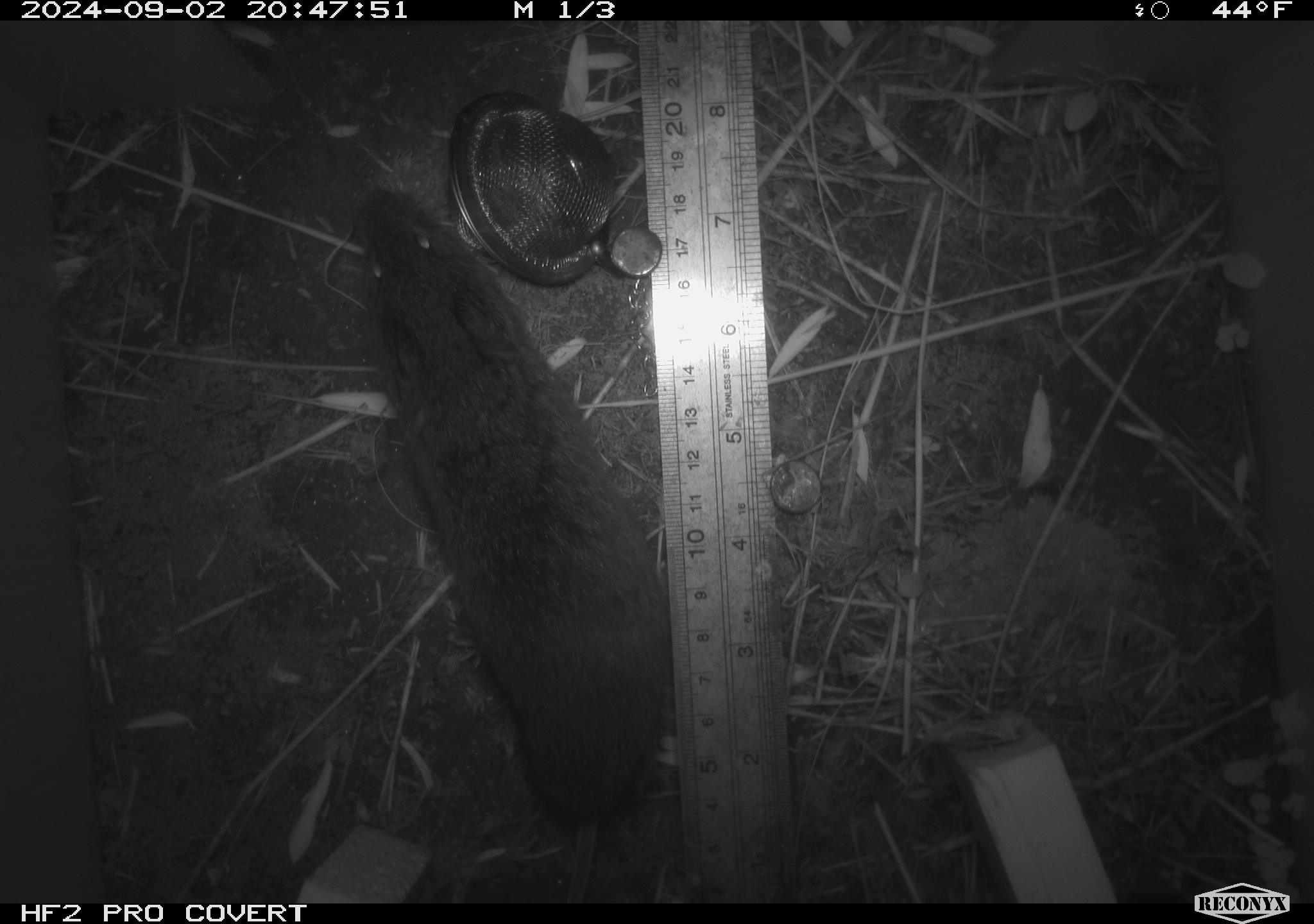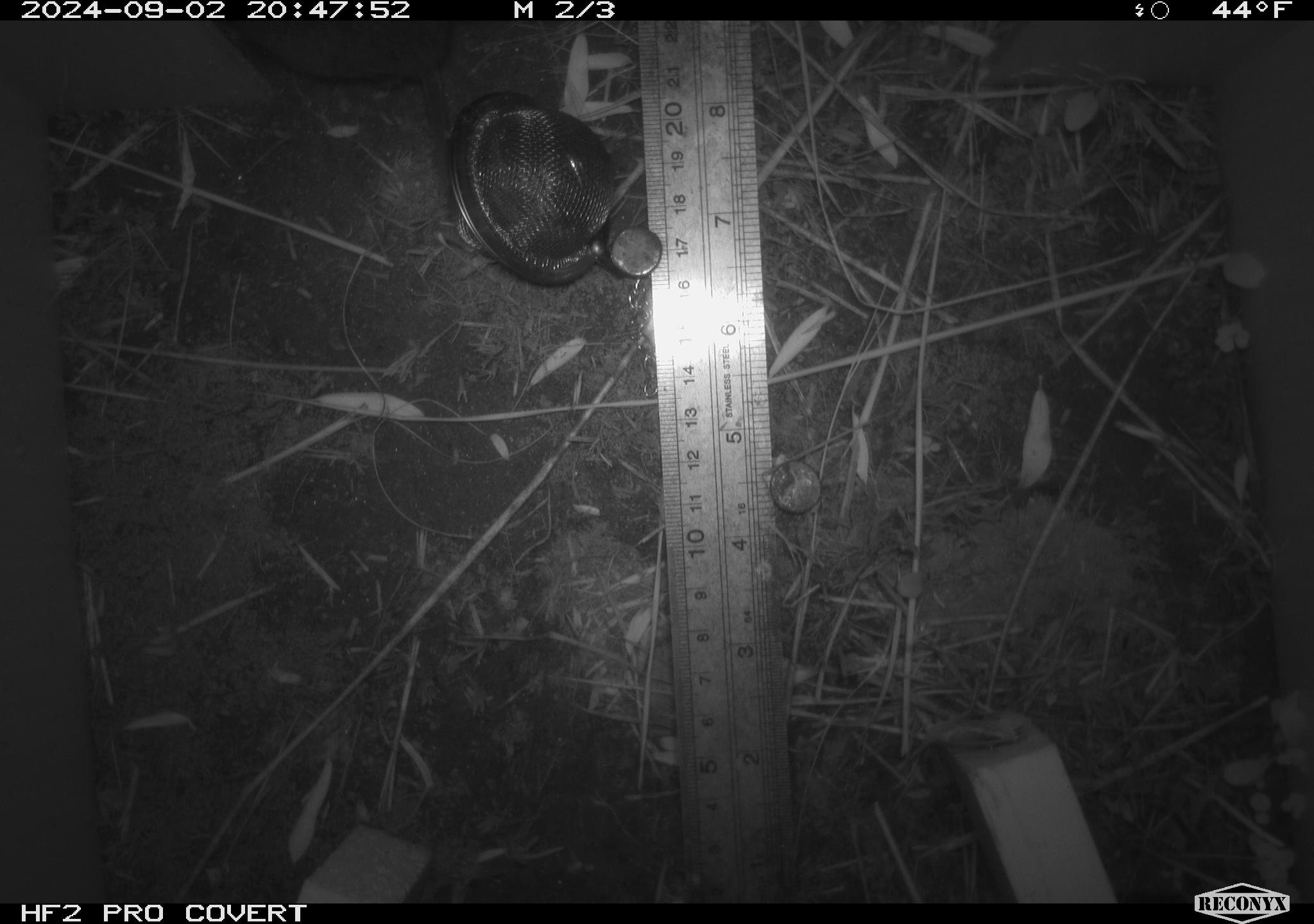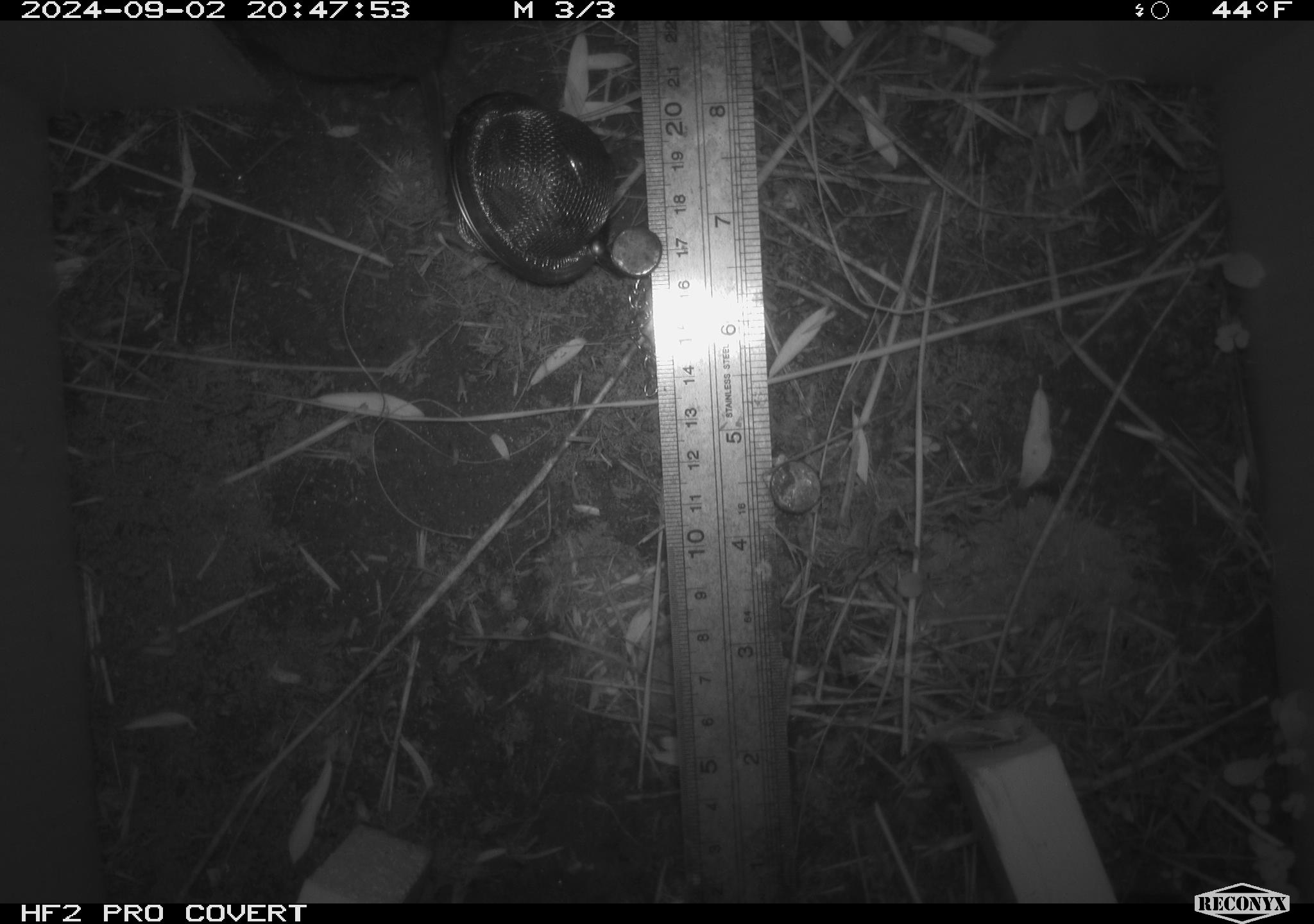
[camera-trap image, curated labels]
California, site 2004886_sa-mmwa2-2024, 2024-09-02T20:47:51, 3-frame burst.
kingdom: Animalia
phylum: Chordata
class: Mammalia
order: Rodentia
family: Cricetidae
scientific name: Arvicolinae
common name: voles, lemmings, and muskrats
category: arvicolinae subfamily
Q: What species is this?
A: Arvicolinae subfamily (voles, lemmings, and muskrats) (Arvicolinae).